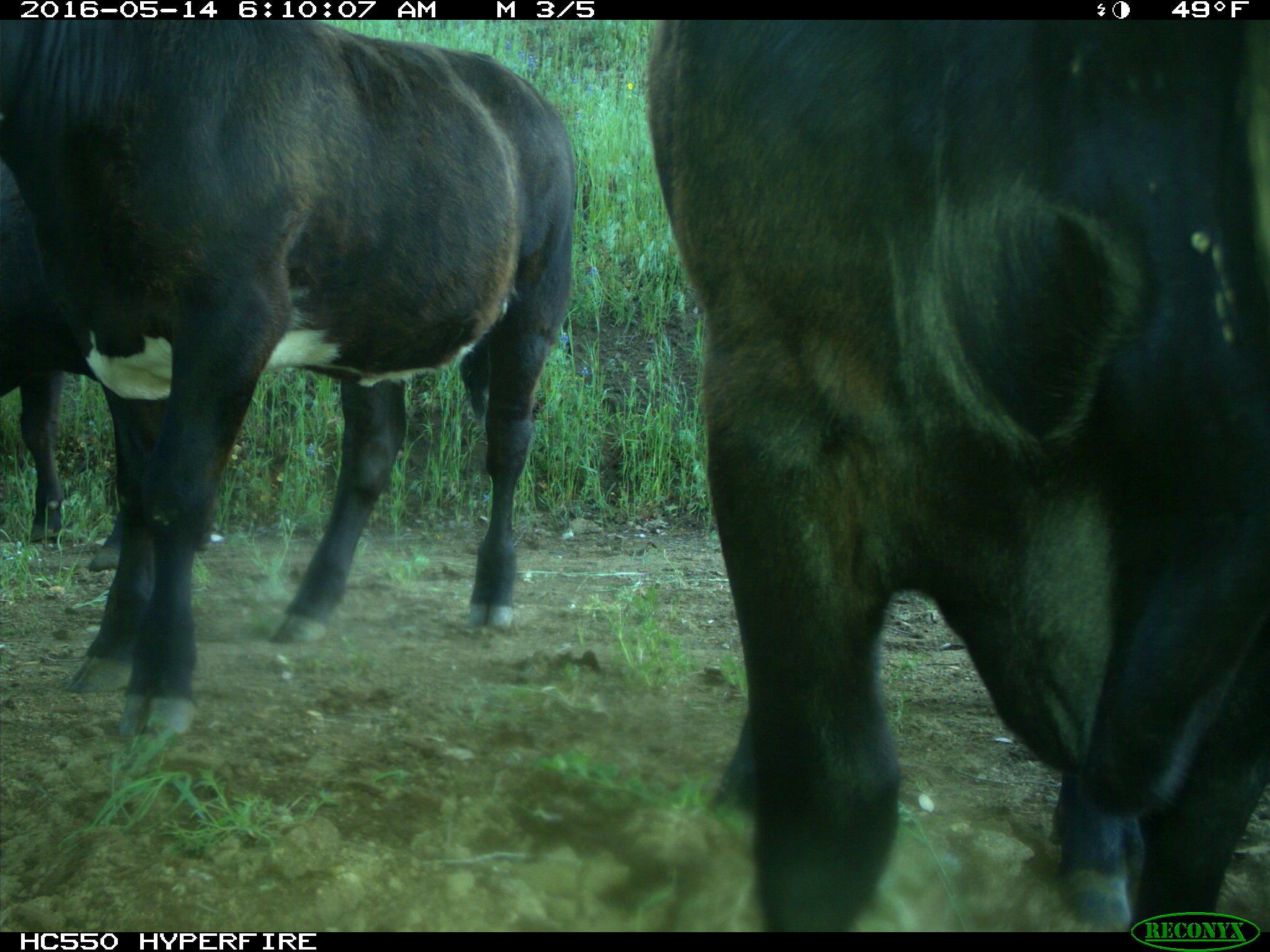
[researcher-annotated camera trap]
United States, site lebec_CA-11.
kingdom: Animalia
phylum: Chordata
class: Mammalia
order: Artiodactyla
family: Bovidae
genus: Bos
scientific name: Bos taurus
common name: domestic cow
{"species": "Bos taurus (domestic cow)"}